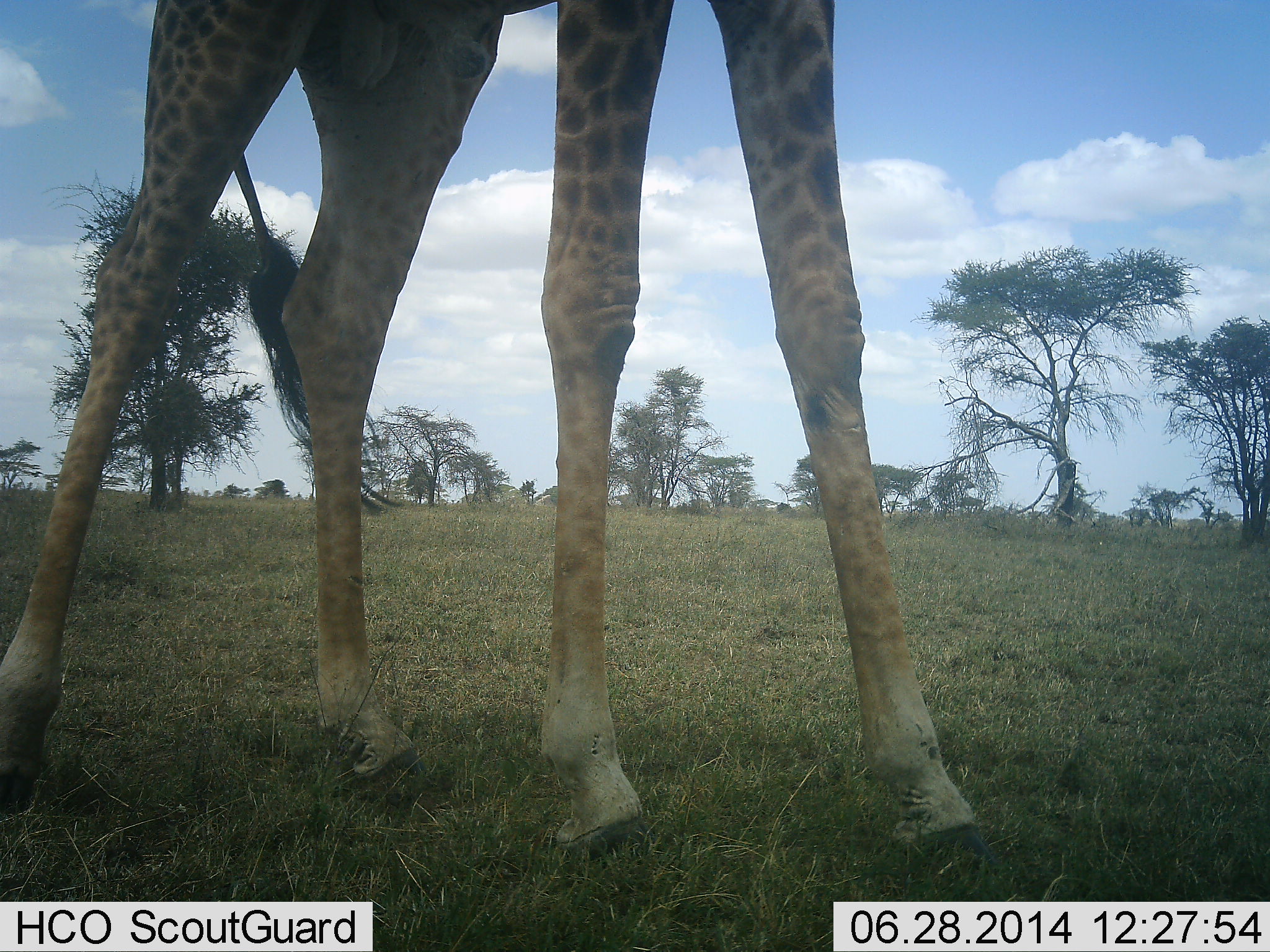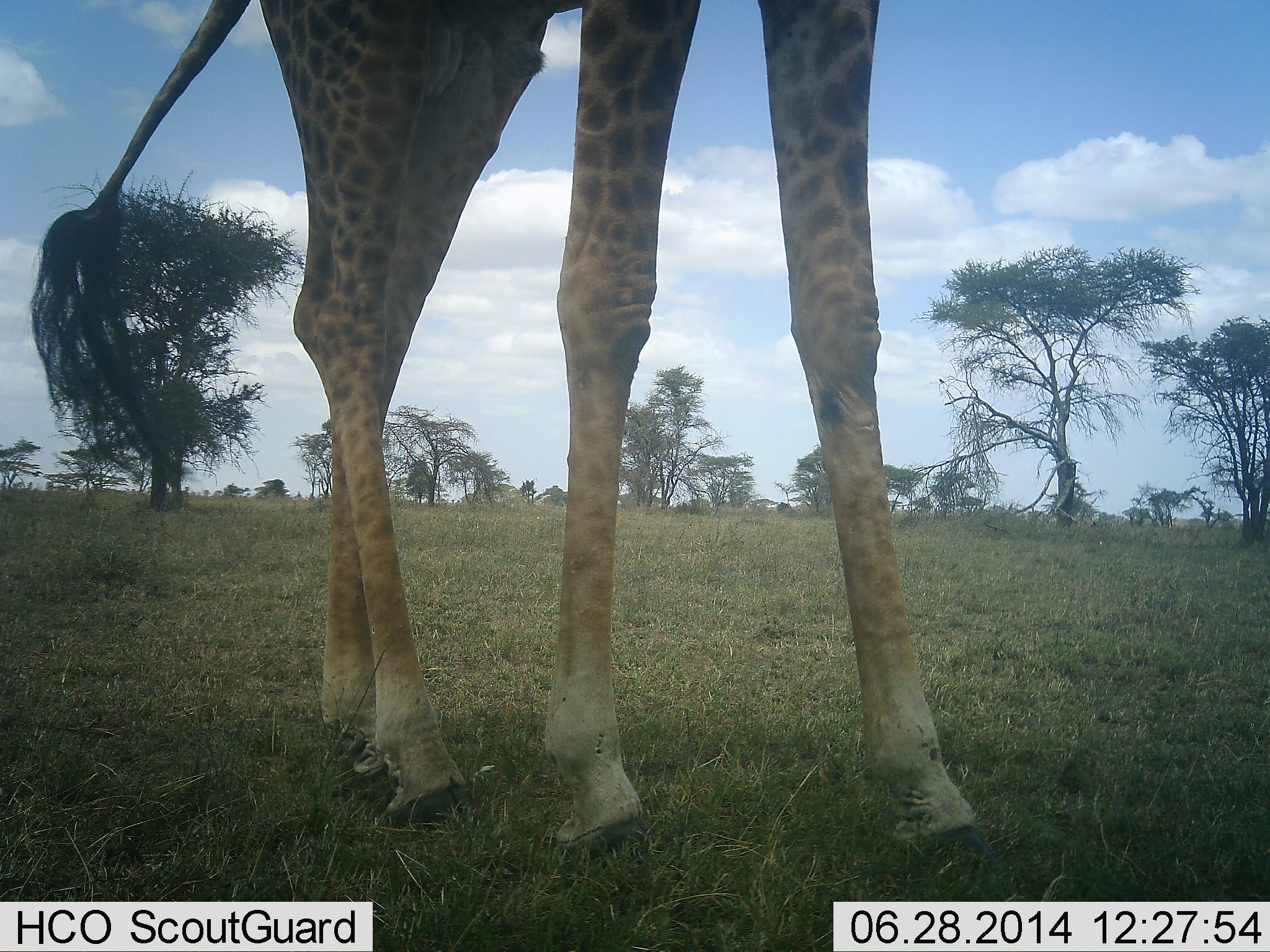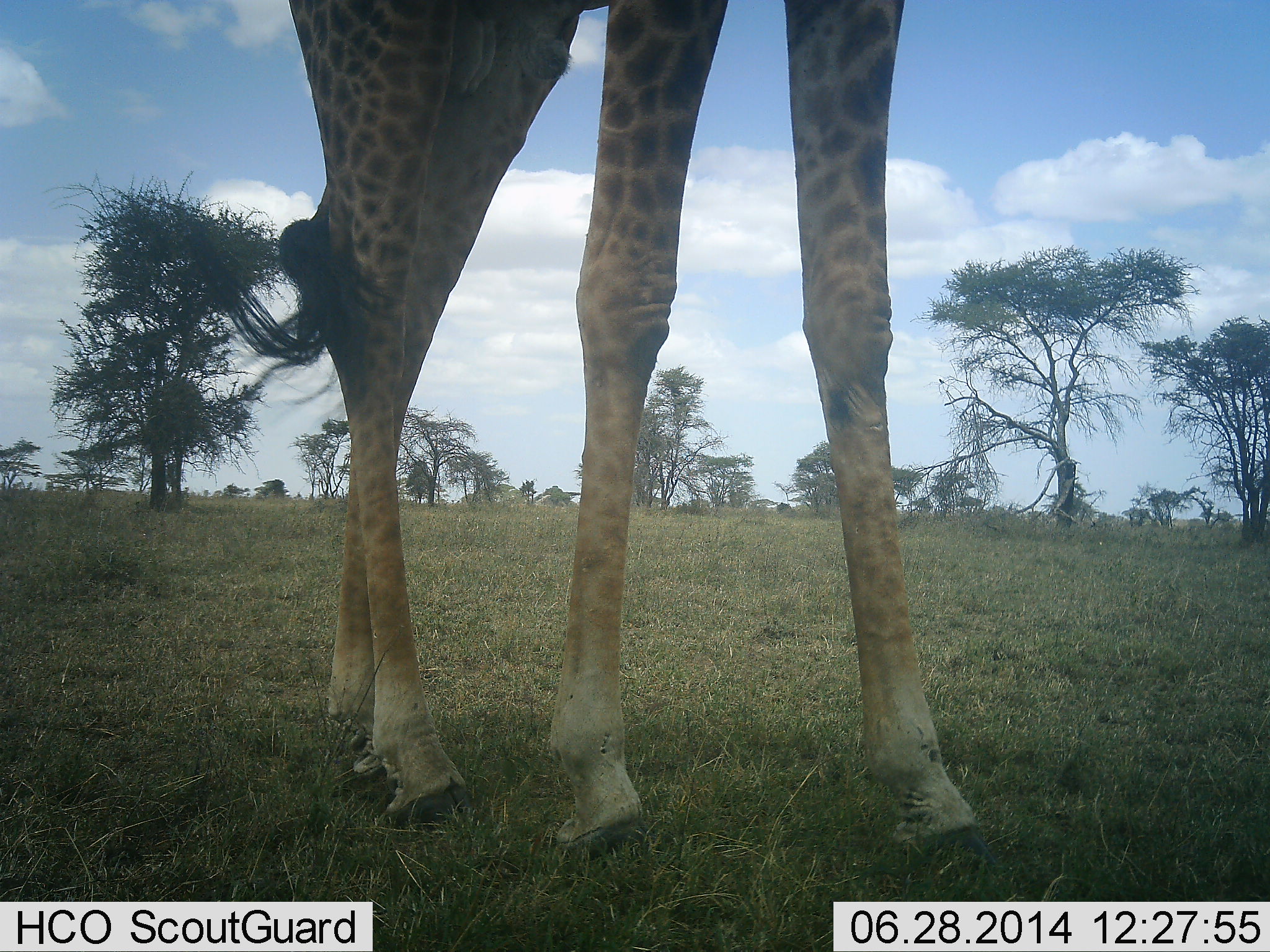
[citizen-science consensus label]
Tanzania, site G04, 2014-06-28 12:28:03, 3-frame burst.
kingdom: Animalia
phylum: Chordata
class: Mammalia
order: Artiodactyla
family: Giraffidae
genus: Giraffa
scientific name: Giraffa camelopardalis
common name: giraffe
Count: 1.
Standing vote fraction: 82%.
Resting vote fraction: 0%.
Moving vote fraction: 27%.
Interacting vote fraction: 0%.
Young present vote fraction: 0%.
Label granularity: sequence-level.